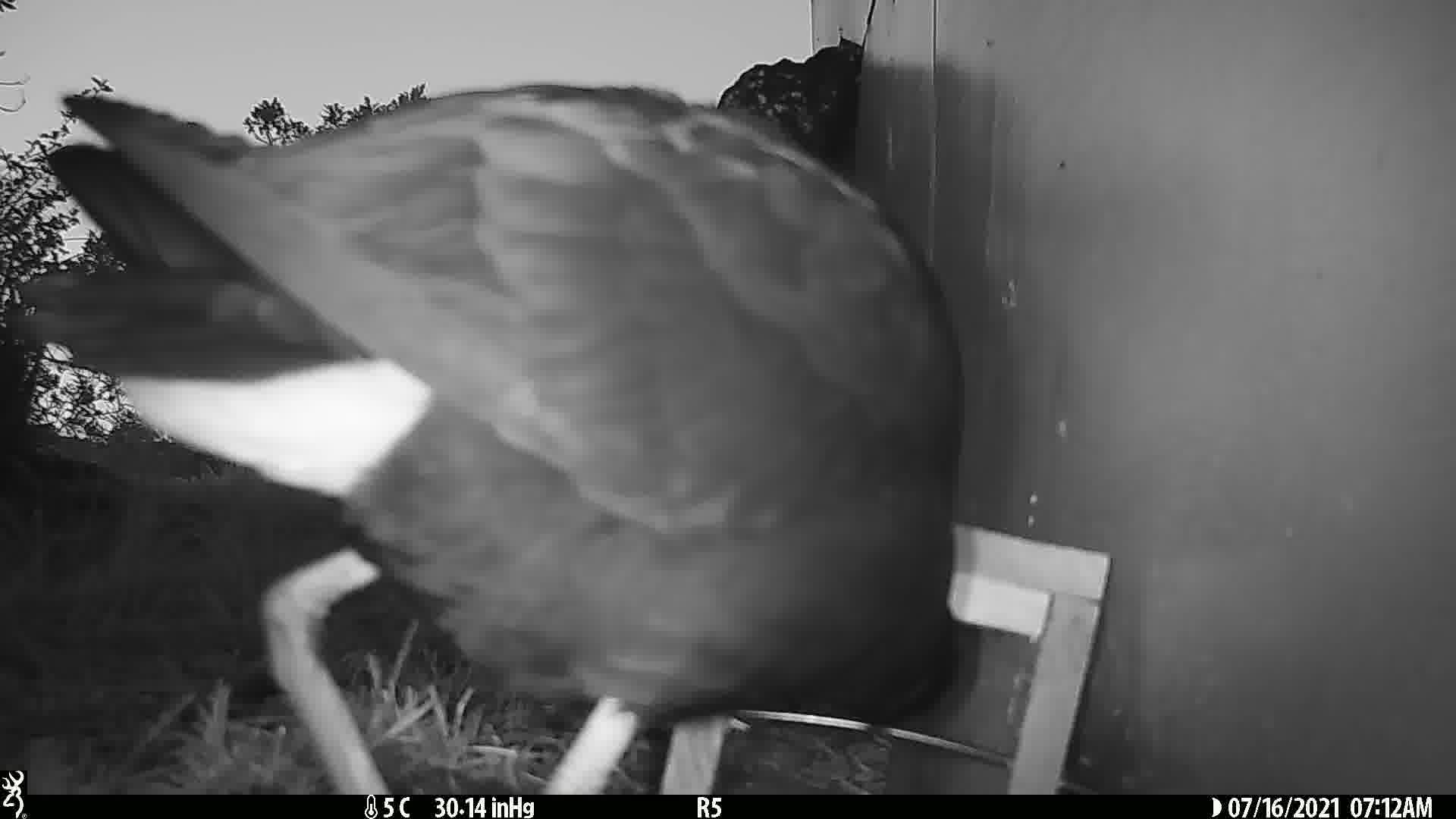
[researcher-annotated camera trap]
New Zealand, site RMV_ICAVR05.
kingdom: Animalia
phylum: Chordata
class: Aves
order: Gruiformes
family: Rallidae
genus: Porphyrio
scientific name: Porphyrio melanotus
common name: australasian swamphen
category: pukeko